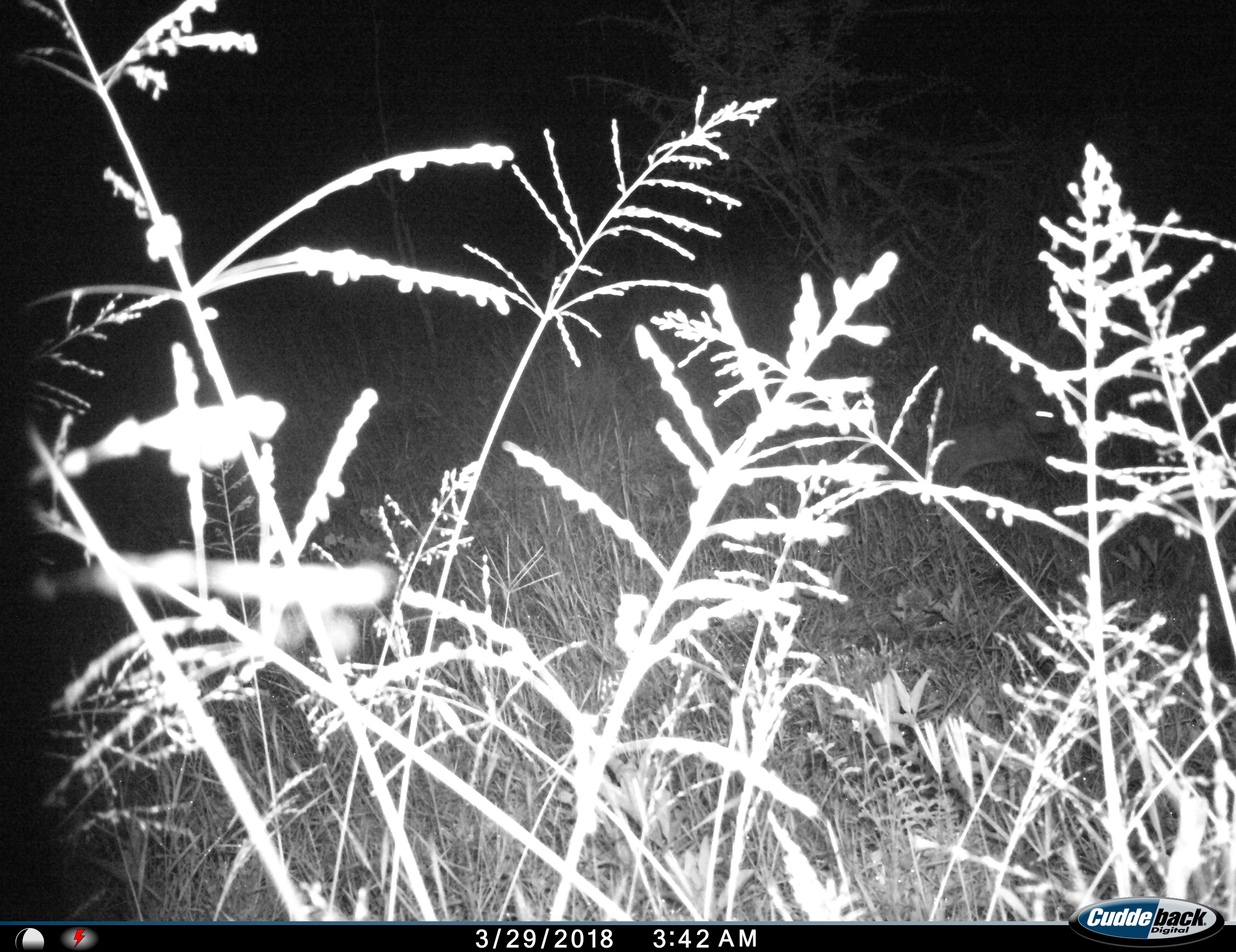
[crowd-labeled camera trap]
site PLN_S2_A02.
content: unidentified animal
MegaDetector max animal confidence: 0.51